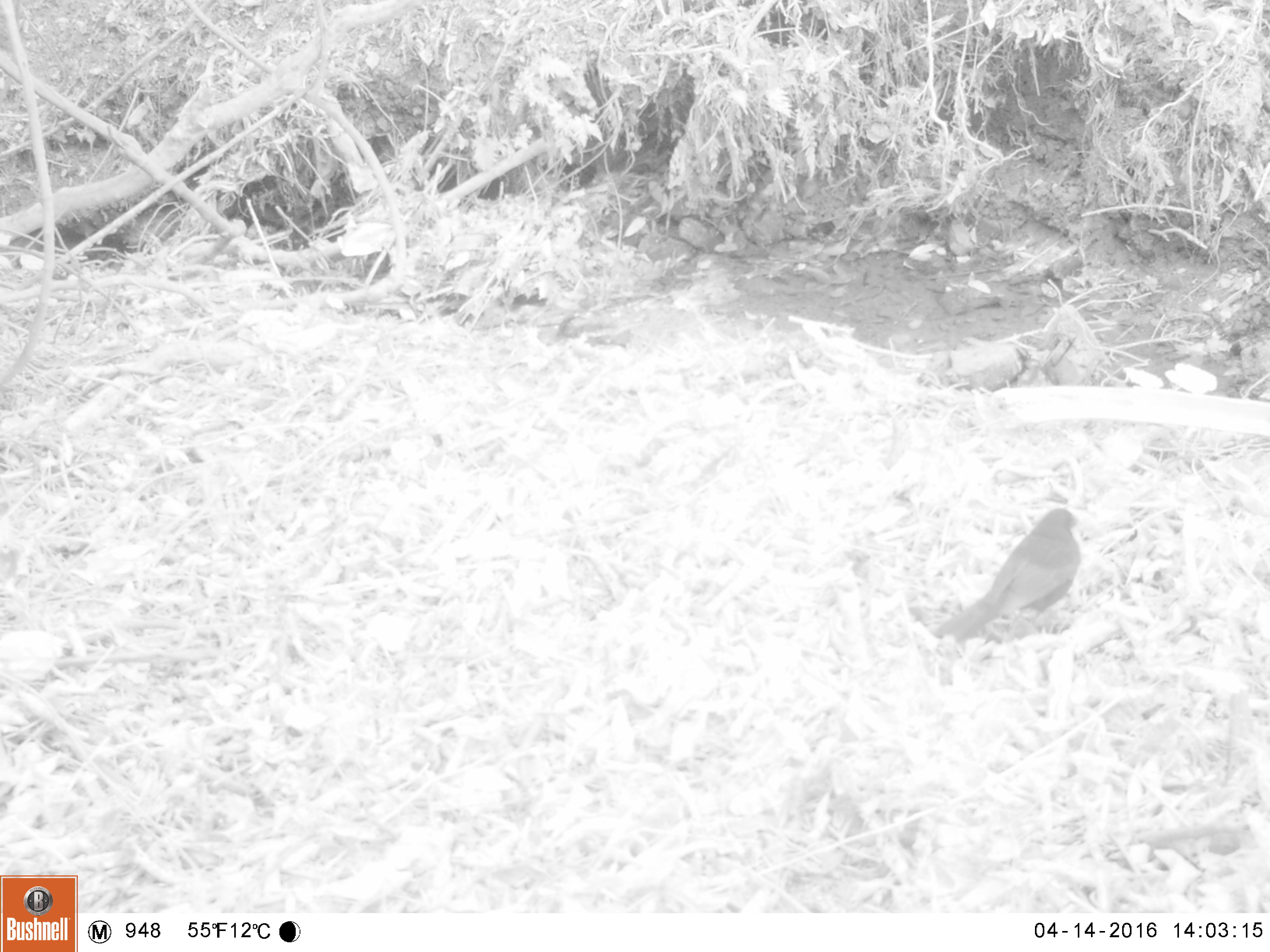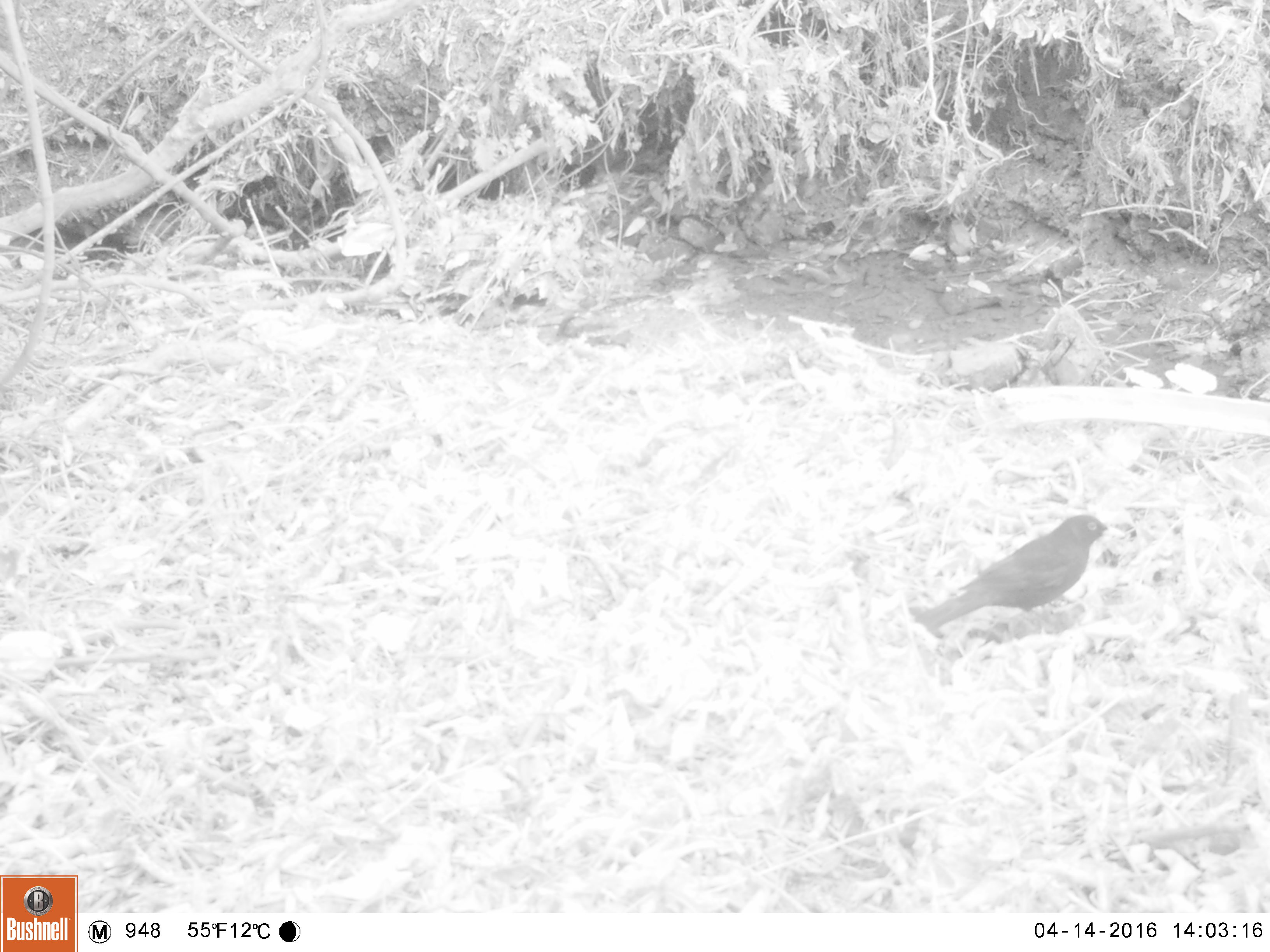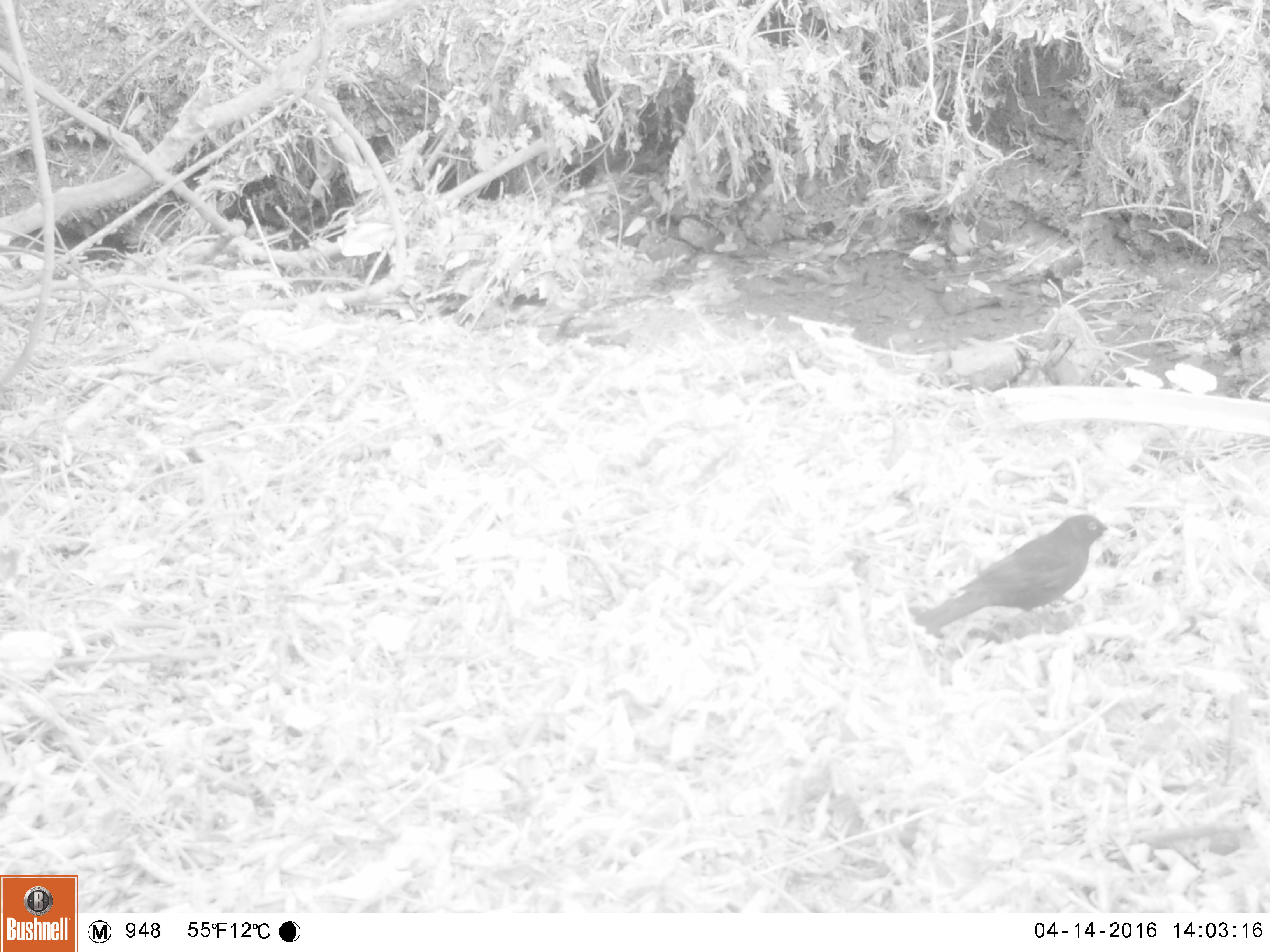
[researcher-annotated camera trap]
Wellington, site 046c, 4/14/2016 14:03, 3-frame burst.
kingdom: Animalia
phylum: Chordata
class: Aves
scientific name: Aves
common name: bird